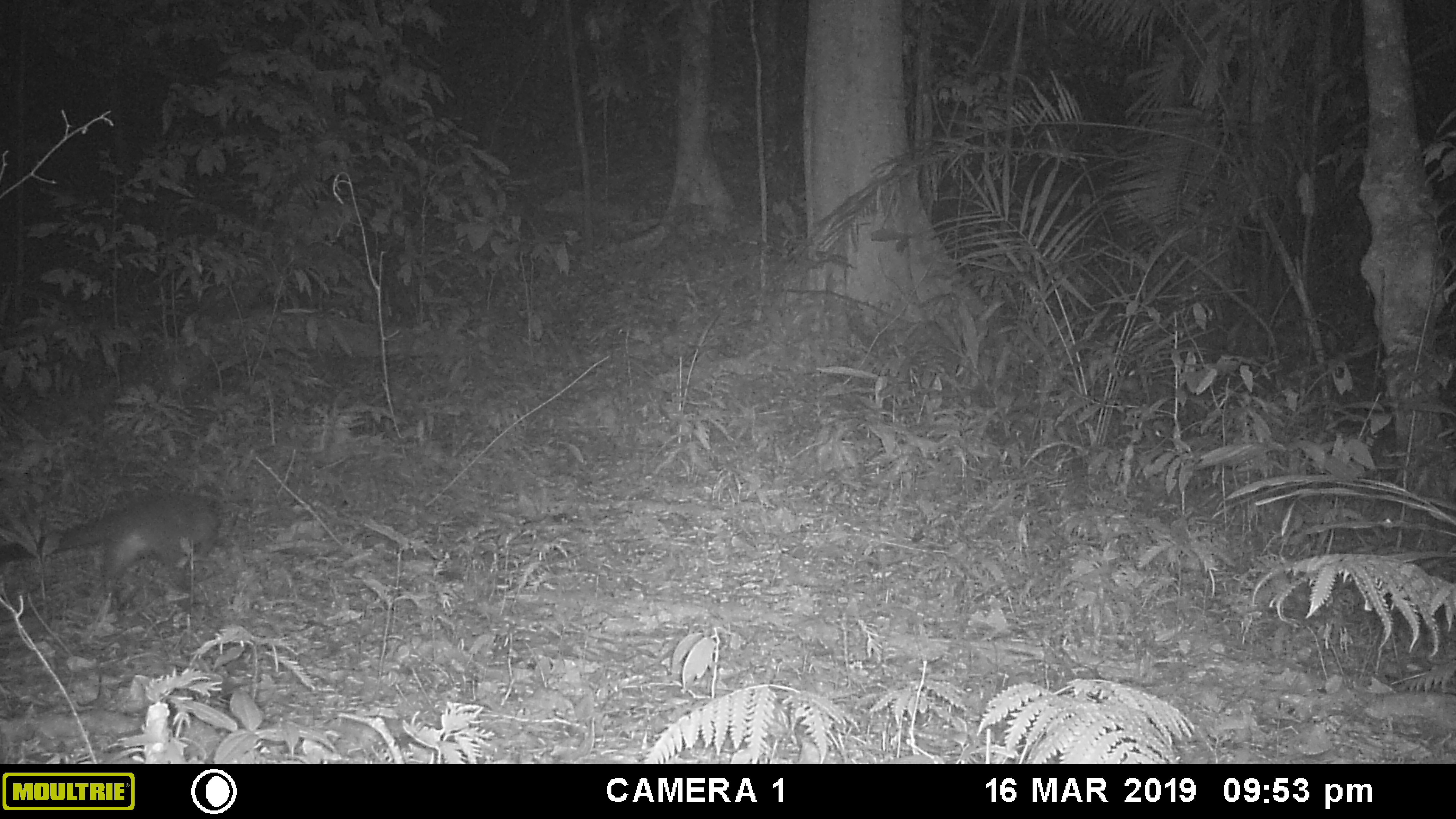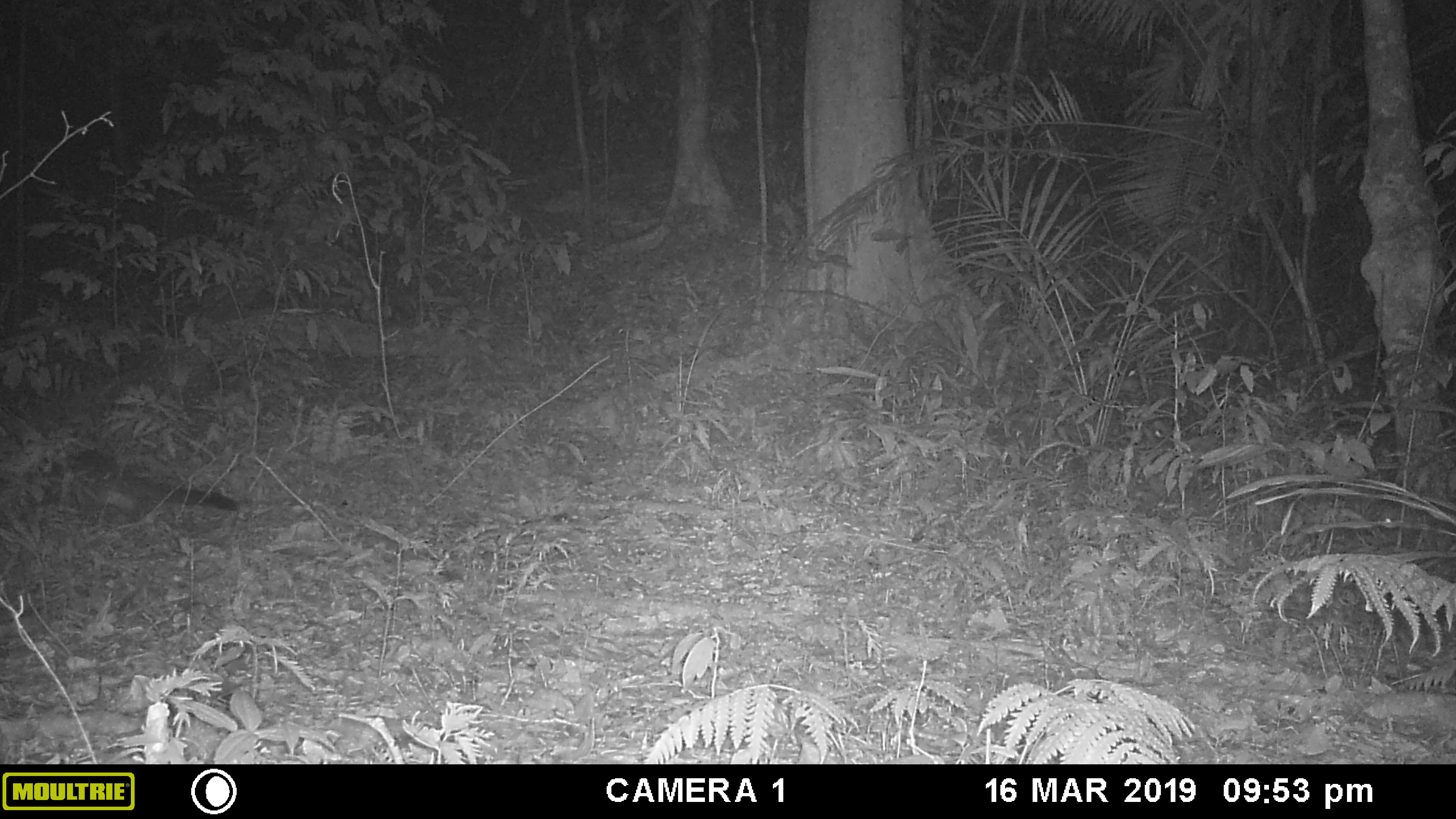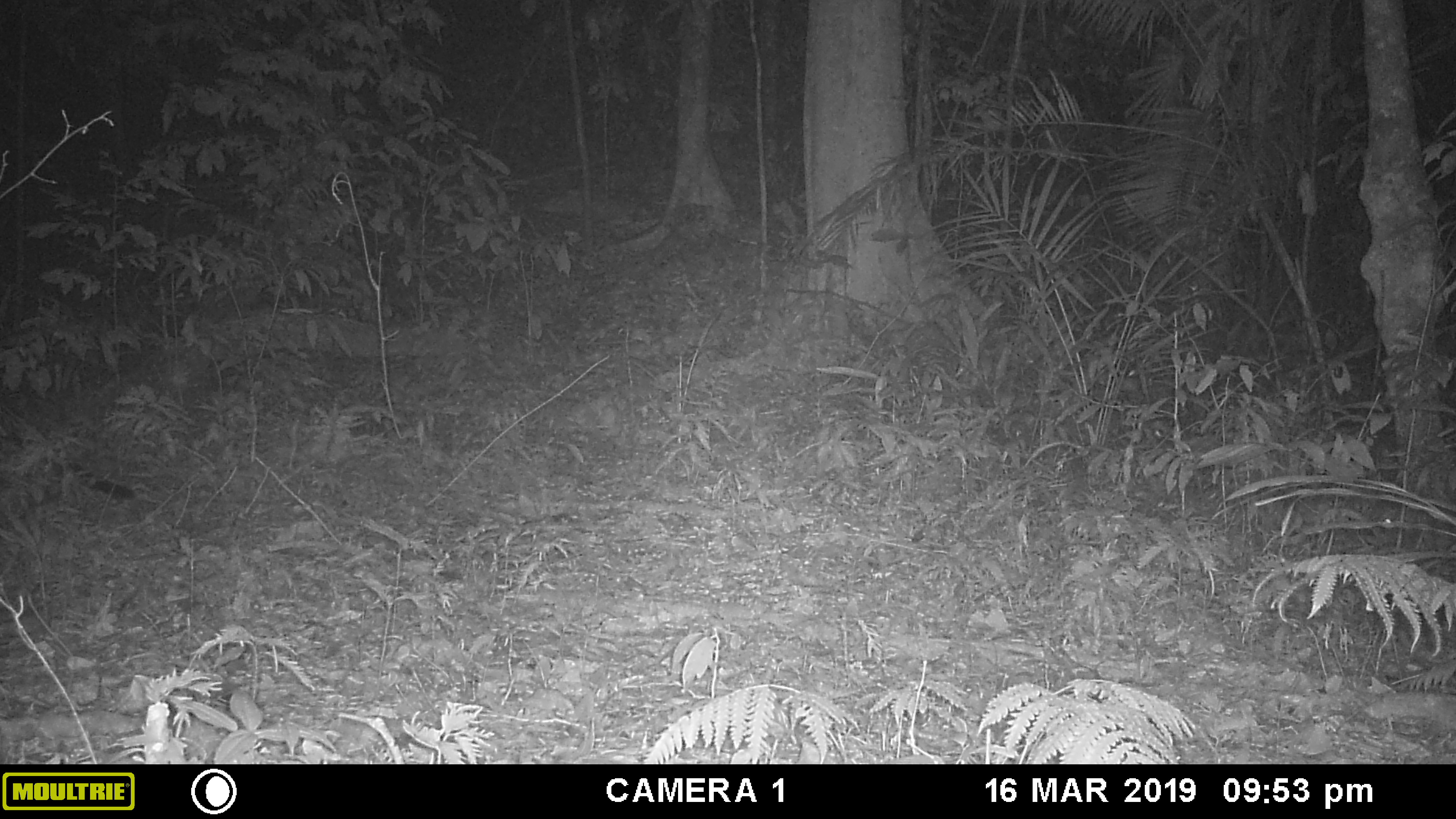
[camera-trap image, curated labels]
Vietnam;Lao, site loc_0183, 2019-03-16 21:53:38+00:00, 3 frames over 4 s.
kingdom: Animalia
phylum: Chordata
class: Mammalia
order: Carnivora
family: Viverridae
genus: Paguma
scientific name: Paguma larvata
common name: masked palm civet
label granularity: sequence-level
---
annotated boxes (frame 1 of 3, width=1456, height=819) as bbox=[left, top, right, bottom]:
masked palm civet: bbox=[0, 489, 222, 614]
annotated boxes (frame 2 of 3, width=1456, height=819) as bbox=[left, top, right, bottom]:
masked palm civet: bbox=[0, 446, 238, 534]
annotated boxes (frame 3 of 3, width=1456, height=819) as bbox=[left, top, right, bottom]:
masked palm civet: bbox=[0, 404, 137, 525]